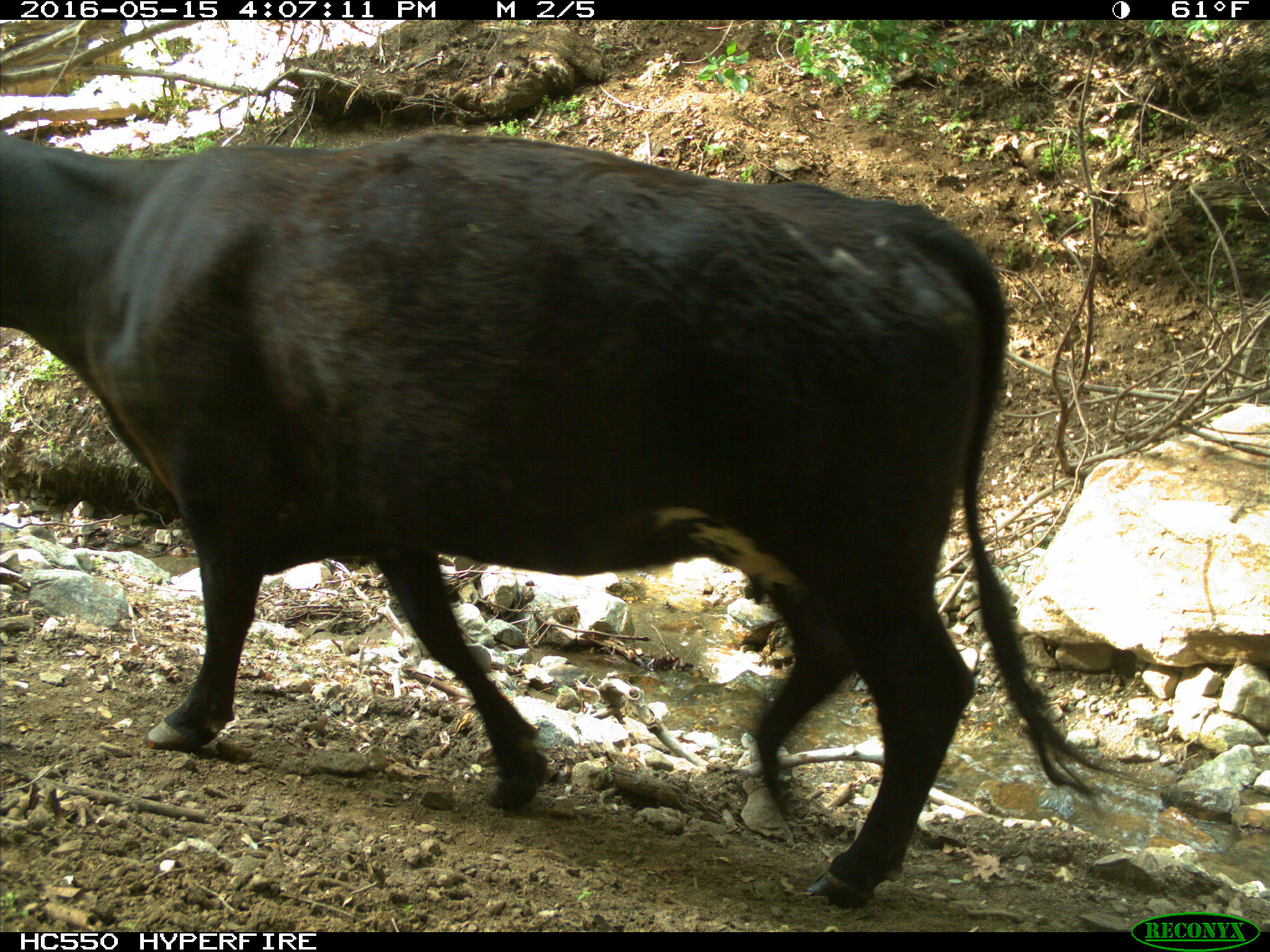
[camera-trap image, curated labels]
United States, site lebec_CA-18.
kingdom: Animalia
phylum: Chordata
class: Mammalia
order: Artiodactyla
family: Bovidae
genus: Bos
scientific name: Bos taurus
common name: domestic cow